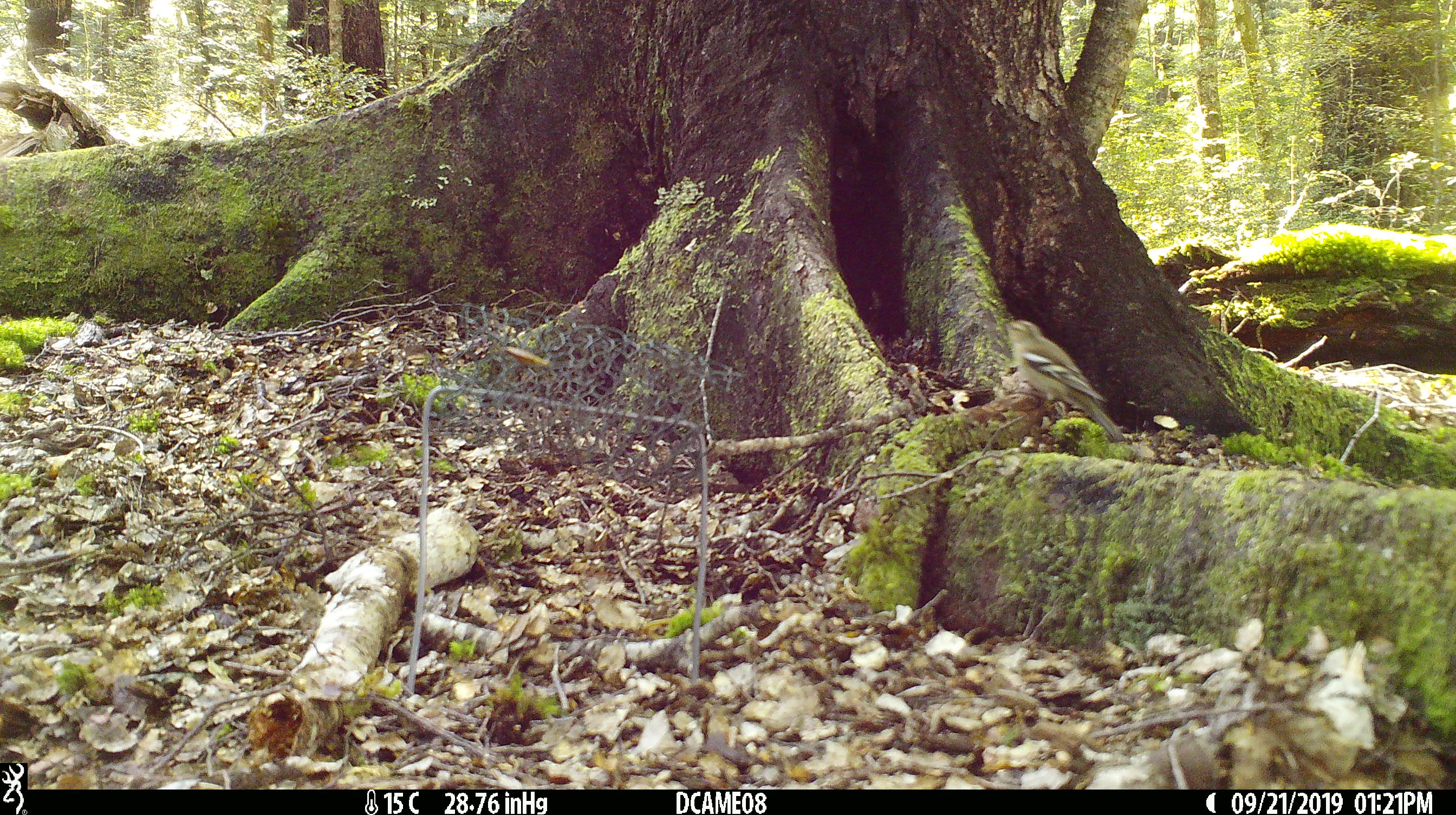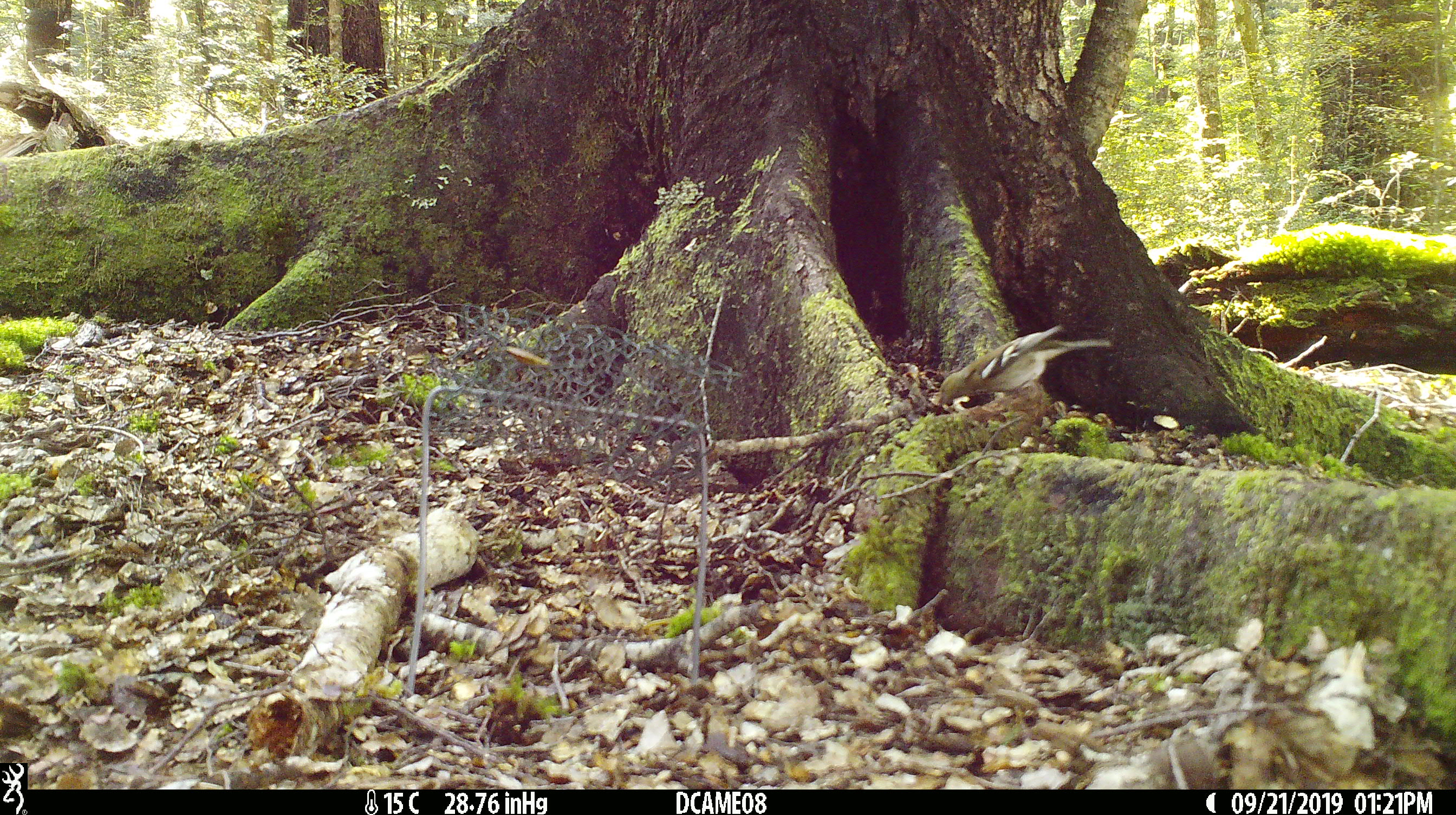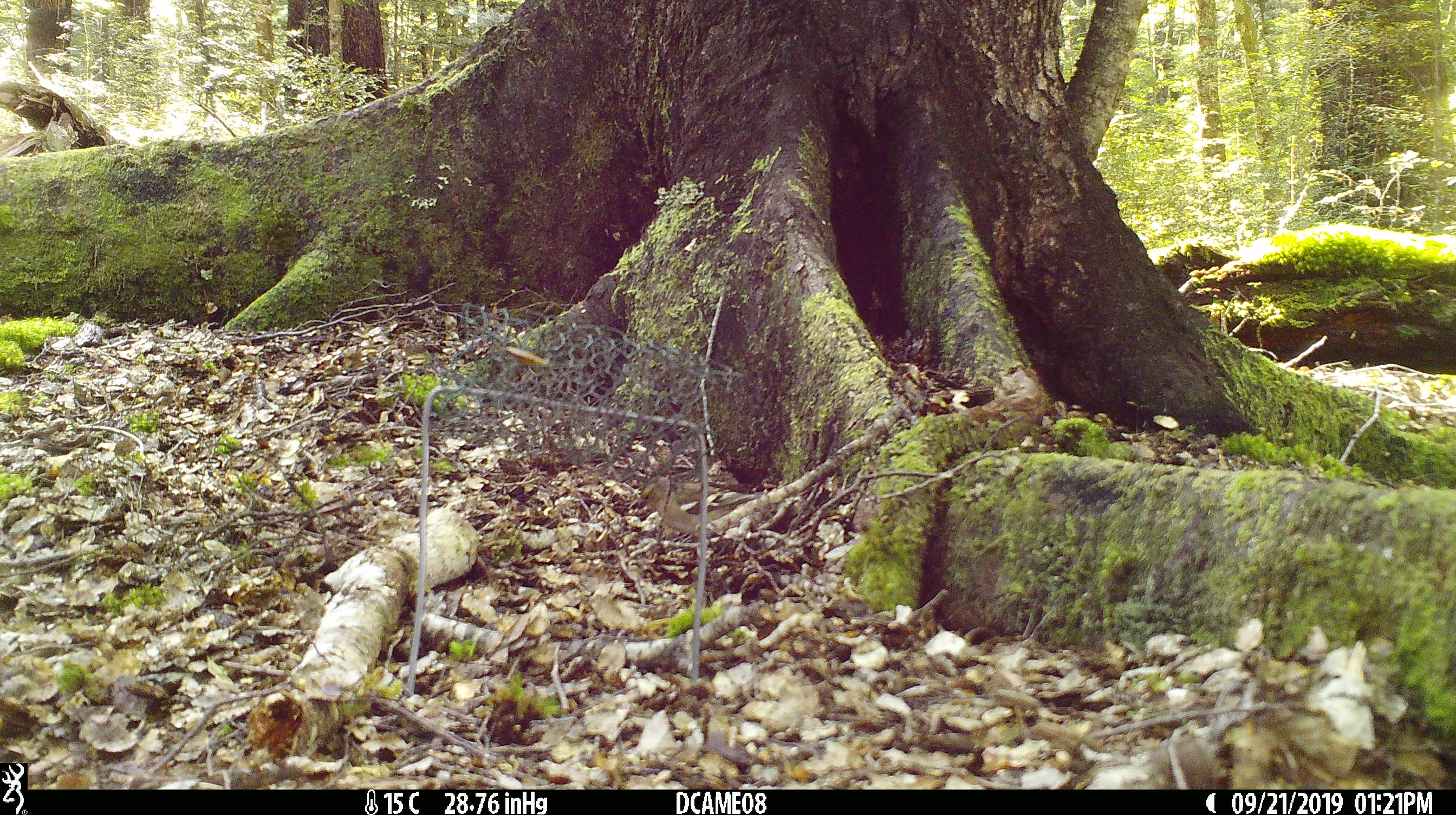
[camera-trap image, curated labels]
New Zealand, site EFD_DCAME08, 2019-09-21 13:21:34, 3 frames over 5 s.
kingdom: Animalia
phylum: Chordata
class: Aves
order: Passeriformes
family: Fringillidae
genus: Fringilla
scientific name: Fringilla coelebs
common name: common chaffinch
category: chaffinch